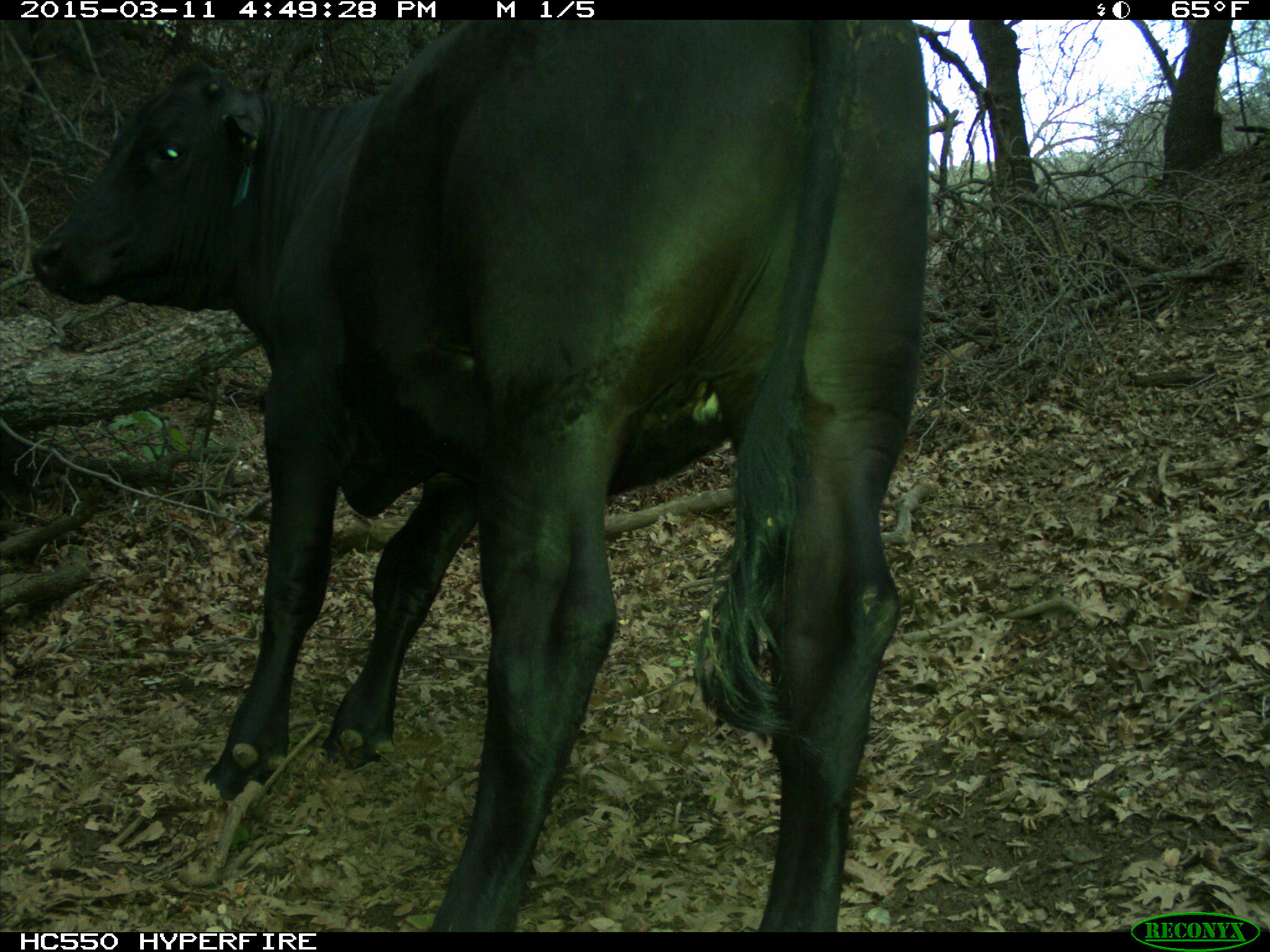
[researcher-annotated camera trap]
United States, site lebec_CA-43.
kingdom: Animalia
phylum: Chordata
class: Mammalia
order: Artiodactyla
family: Bovidae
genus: Bos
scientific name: Bos taurus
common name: domestic cow